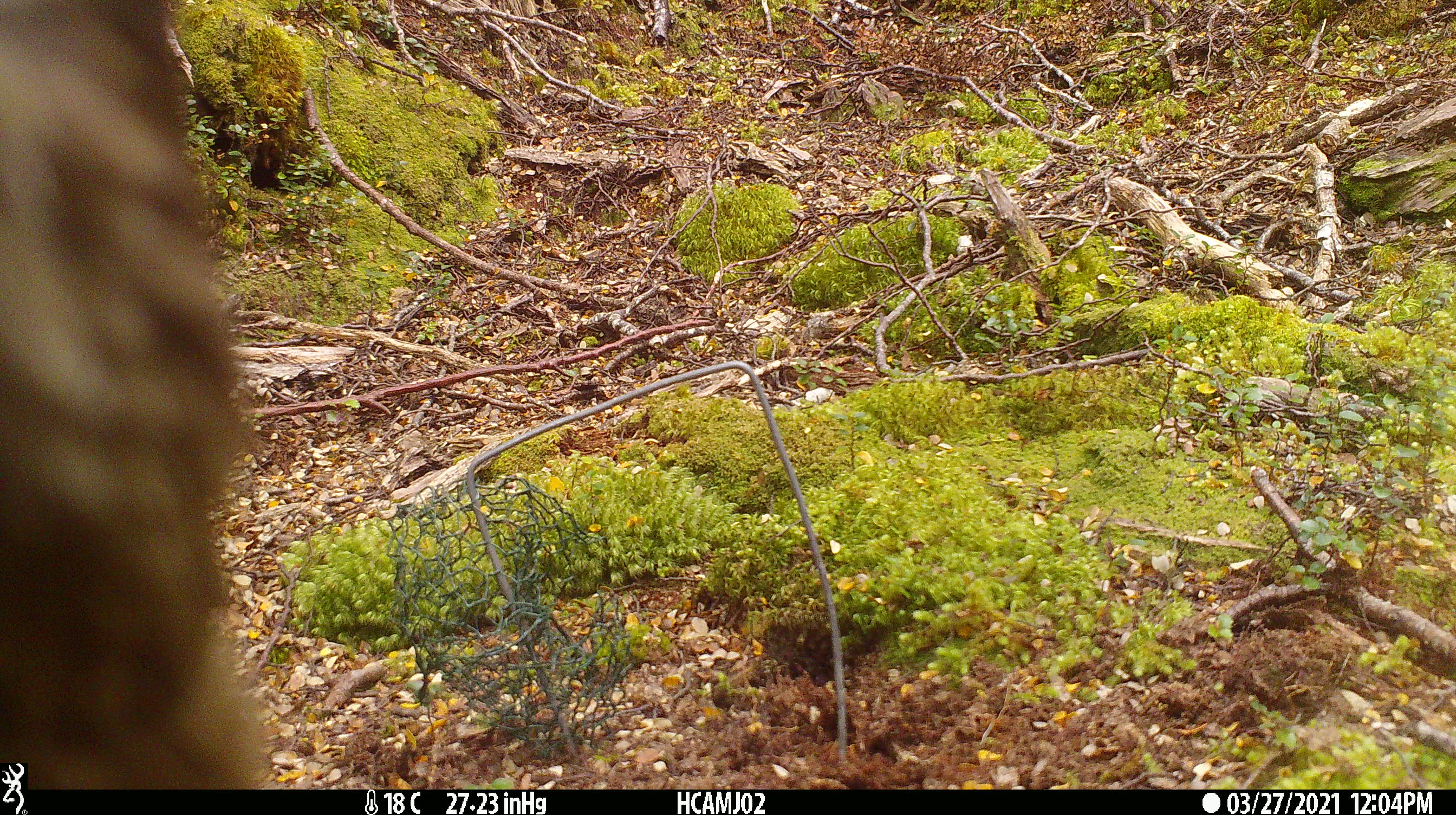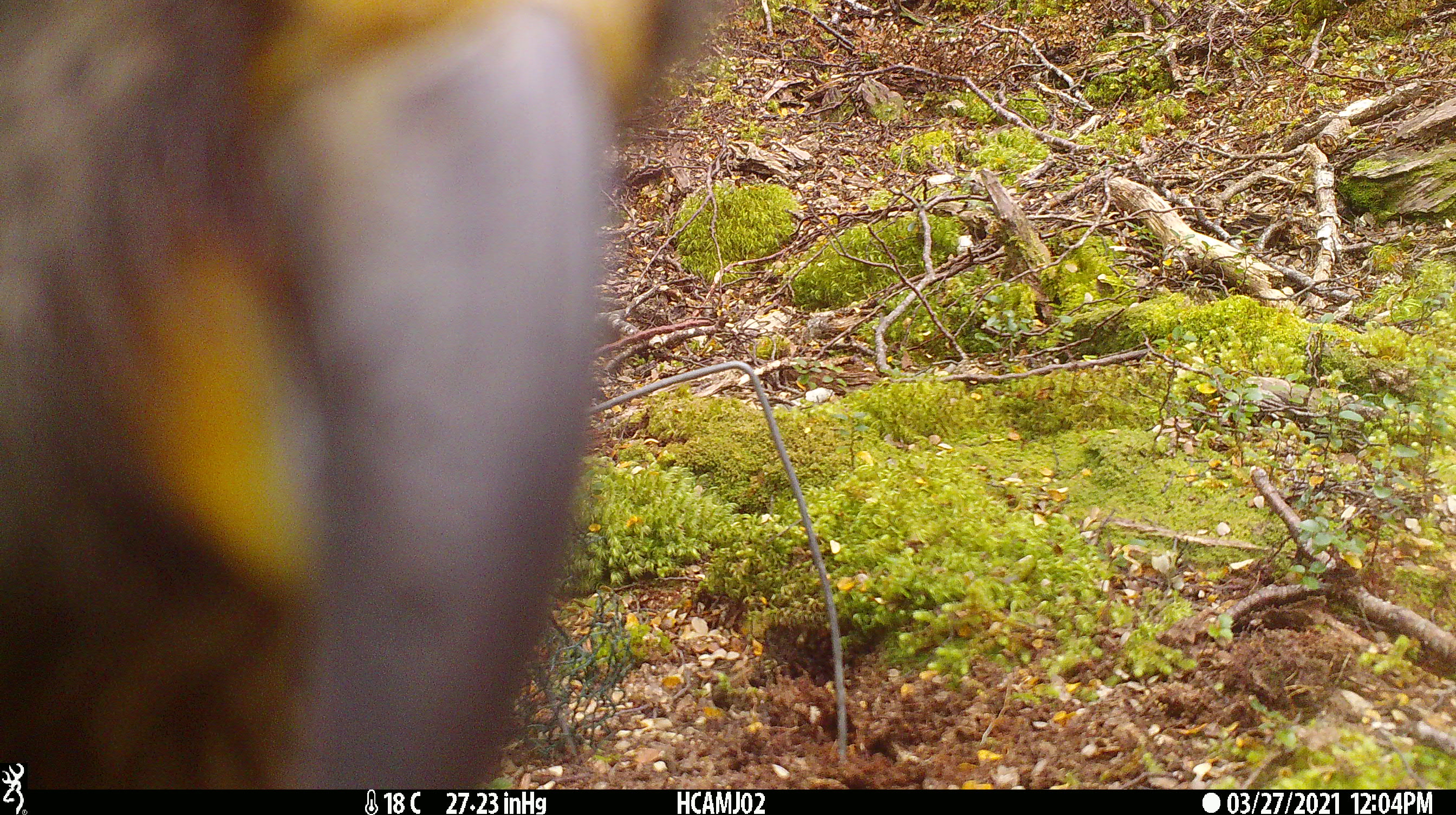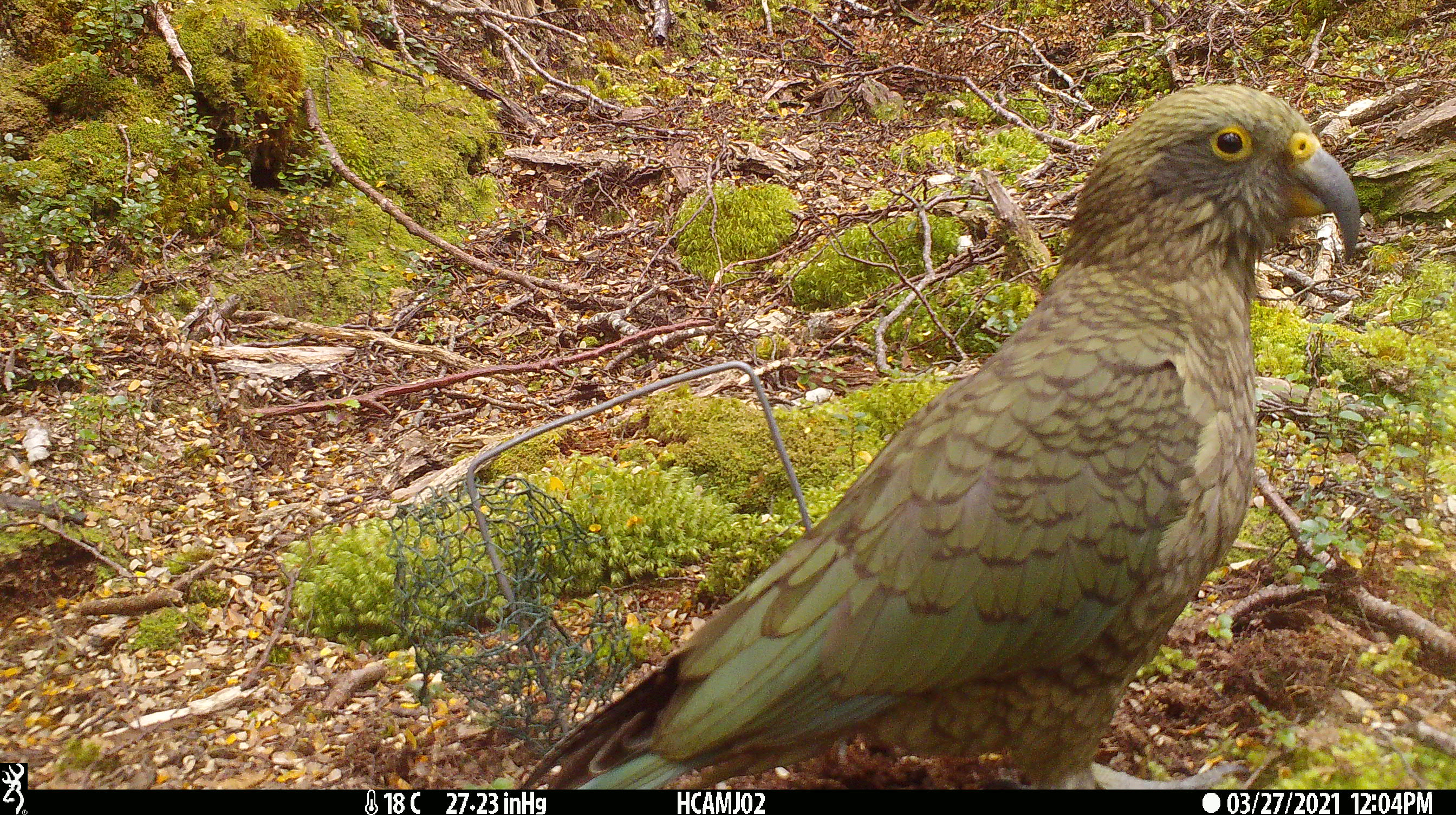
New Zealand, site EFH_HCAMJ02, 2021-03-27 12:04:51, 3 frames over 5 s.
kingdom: Animalia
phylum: Chordata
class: Aves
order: Psittaciformes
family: Strigopidae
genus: Nestor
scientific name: Nestor notabilis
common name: kea